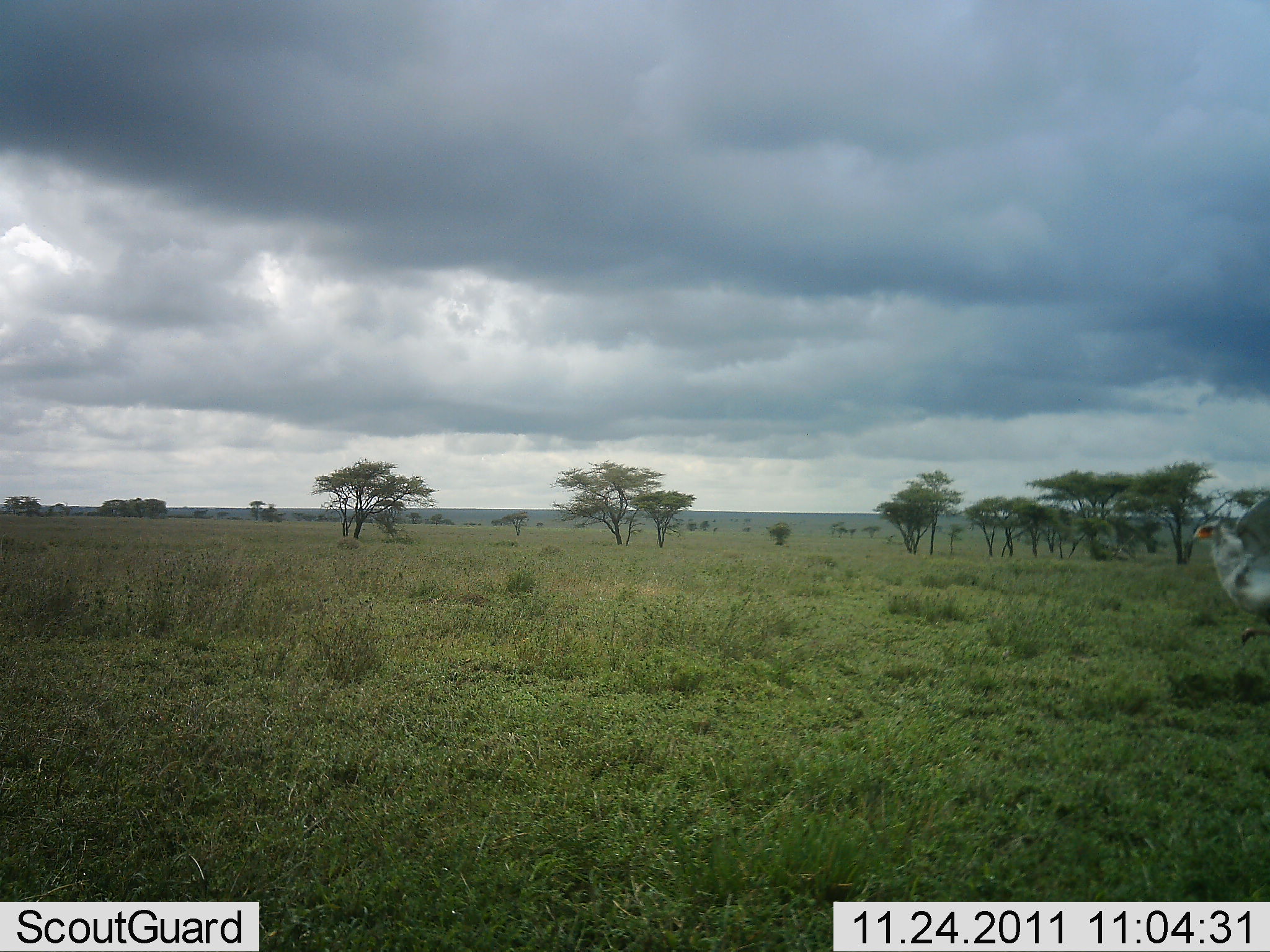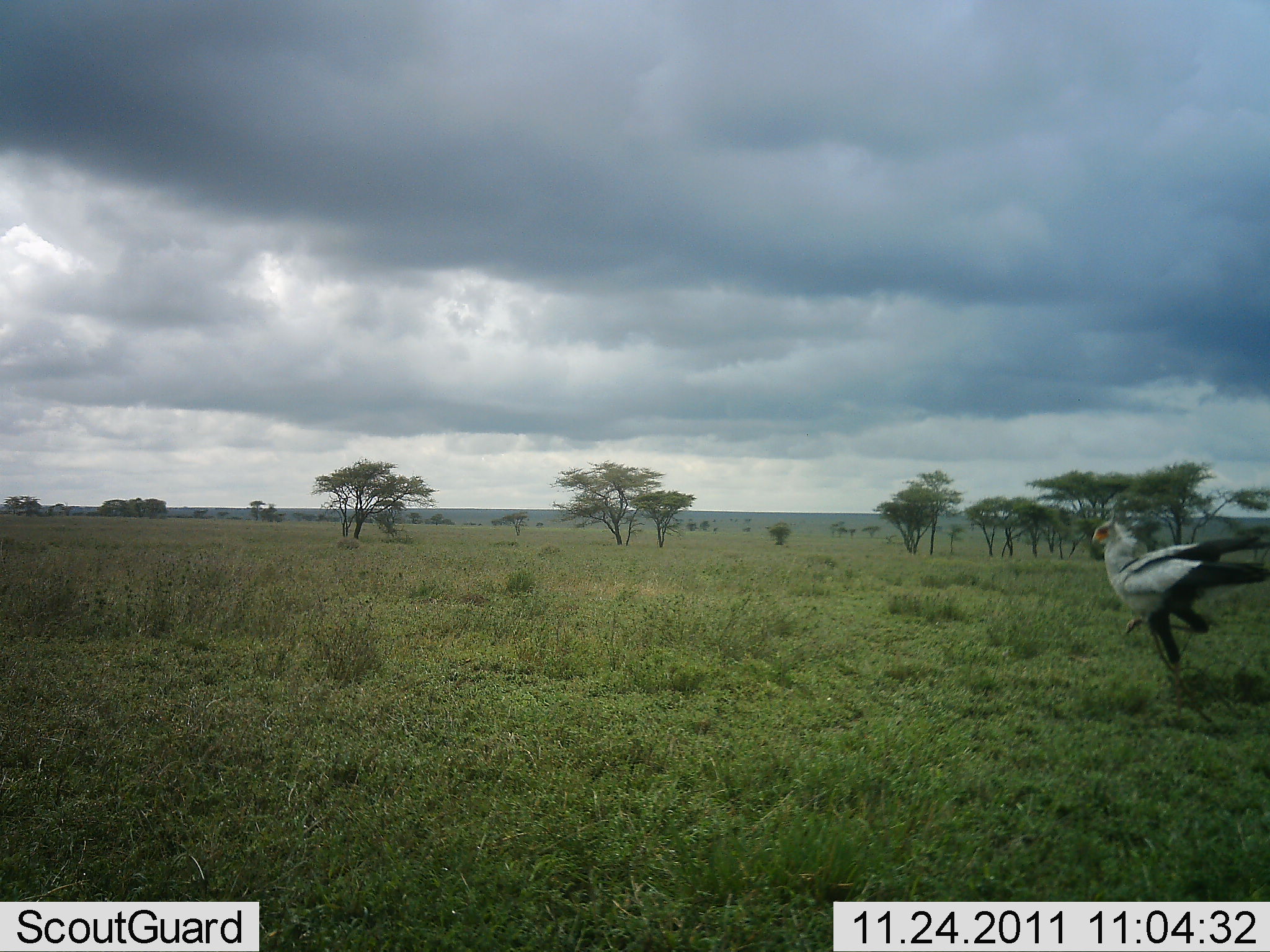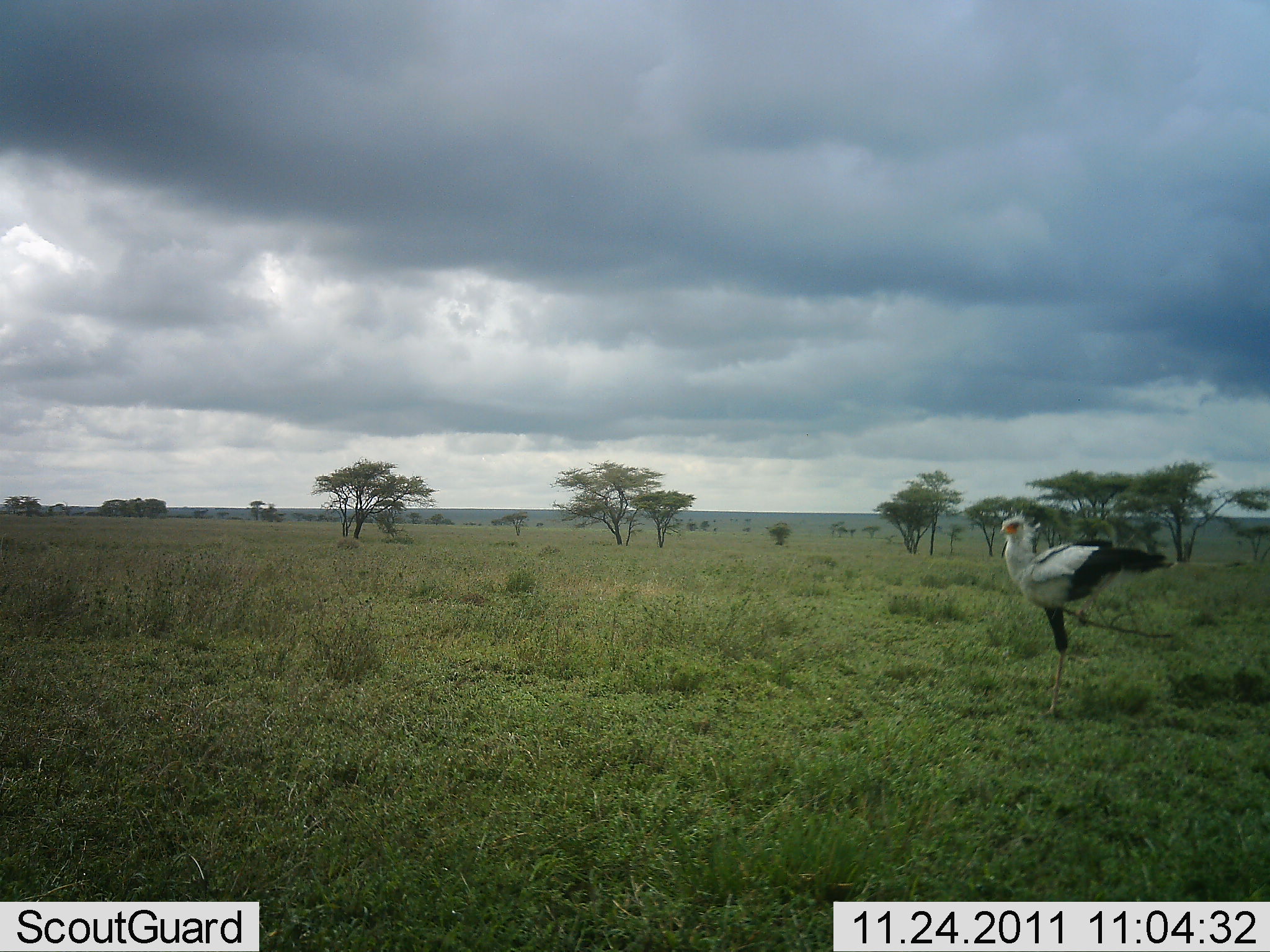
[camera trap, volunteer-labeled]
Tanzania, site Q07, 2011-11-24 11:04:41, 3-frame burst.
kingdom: Animalia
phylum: Chordata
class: Aves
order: Accipitriformes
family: Sagittariidae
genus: Sagittarius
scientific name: Sagittarius serpentarius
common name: secretary bird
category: secretarybird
Secretarybird (secretary bird) (Sagittarius serpentarius), count 1. Behavior (volunteer vote fractions): standing 0%, resting 0%, moving 100%, interacting 0%. Young present (vote fraction): 0%. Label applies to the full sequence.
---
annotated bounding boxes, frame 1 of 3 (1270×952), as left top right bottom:
animal: 1194 497 1270 646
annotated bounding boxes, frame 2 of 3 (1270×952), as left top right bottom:
animal: 1091 519 1270 729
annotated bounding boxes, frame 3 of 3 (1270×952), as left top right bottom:
animal: 1000 516 1177 723